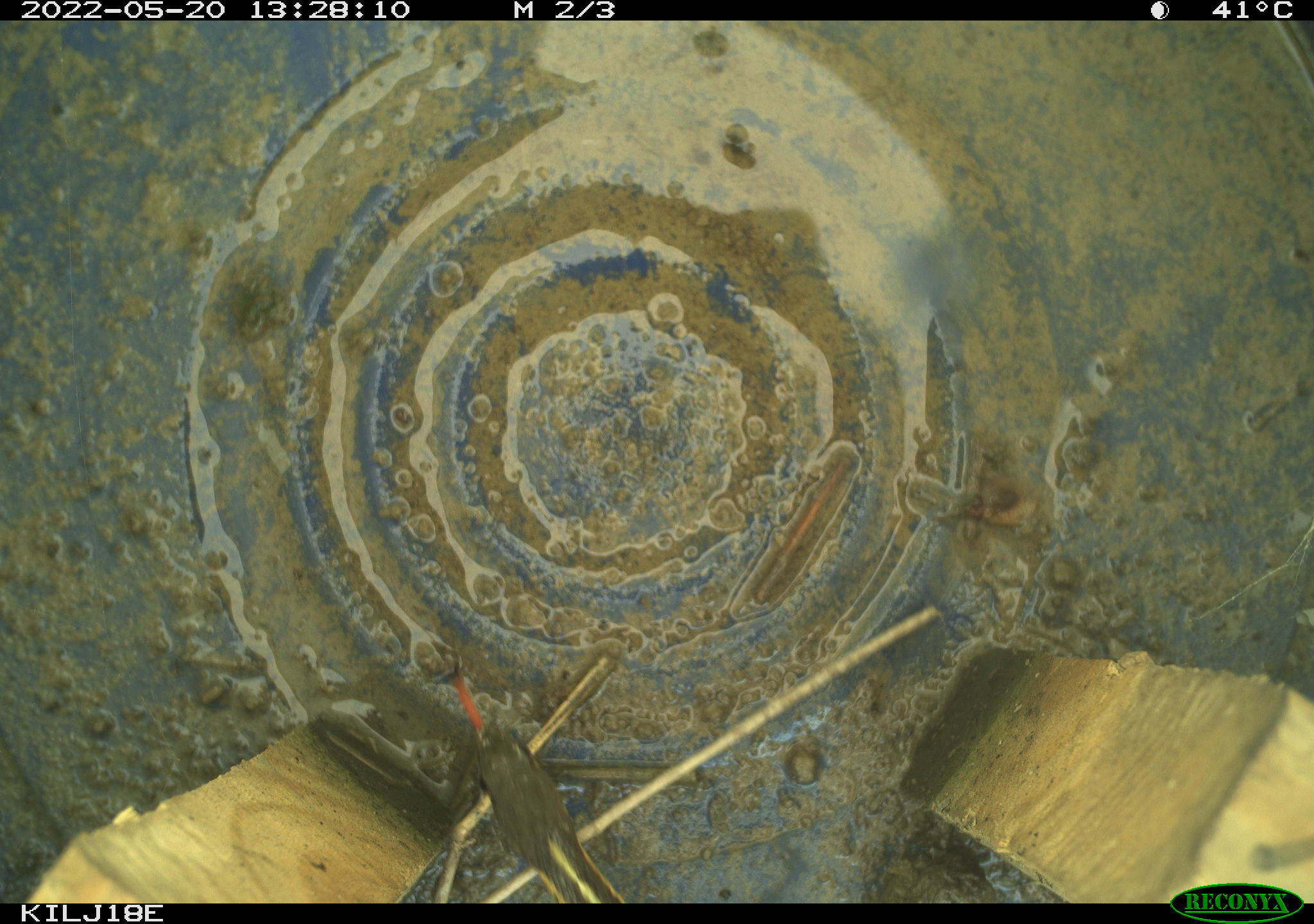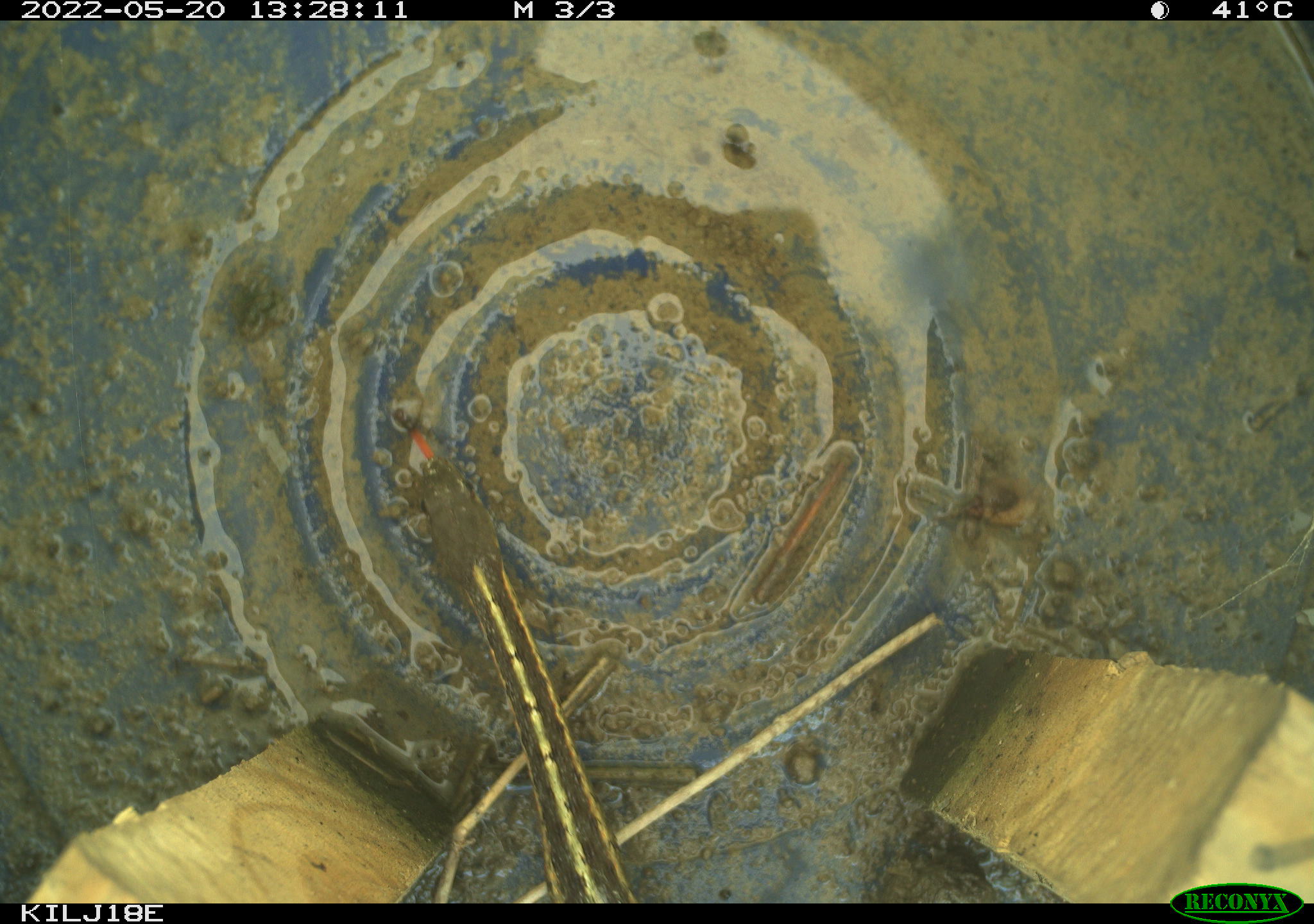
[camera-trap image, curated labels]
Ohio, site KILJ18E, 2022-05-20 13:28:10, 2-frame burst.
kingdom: Animalia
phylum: Chordata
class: Reptilia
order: Squamata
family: Colubridae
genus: Thamnophis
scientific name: Thamnophis sirtalis sirtalis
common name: eastern gartersnake